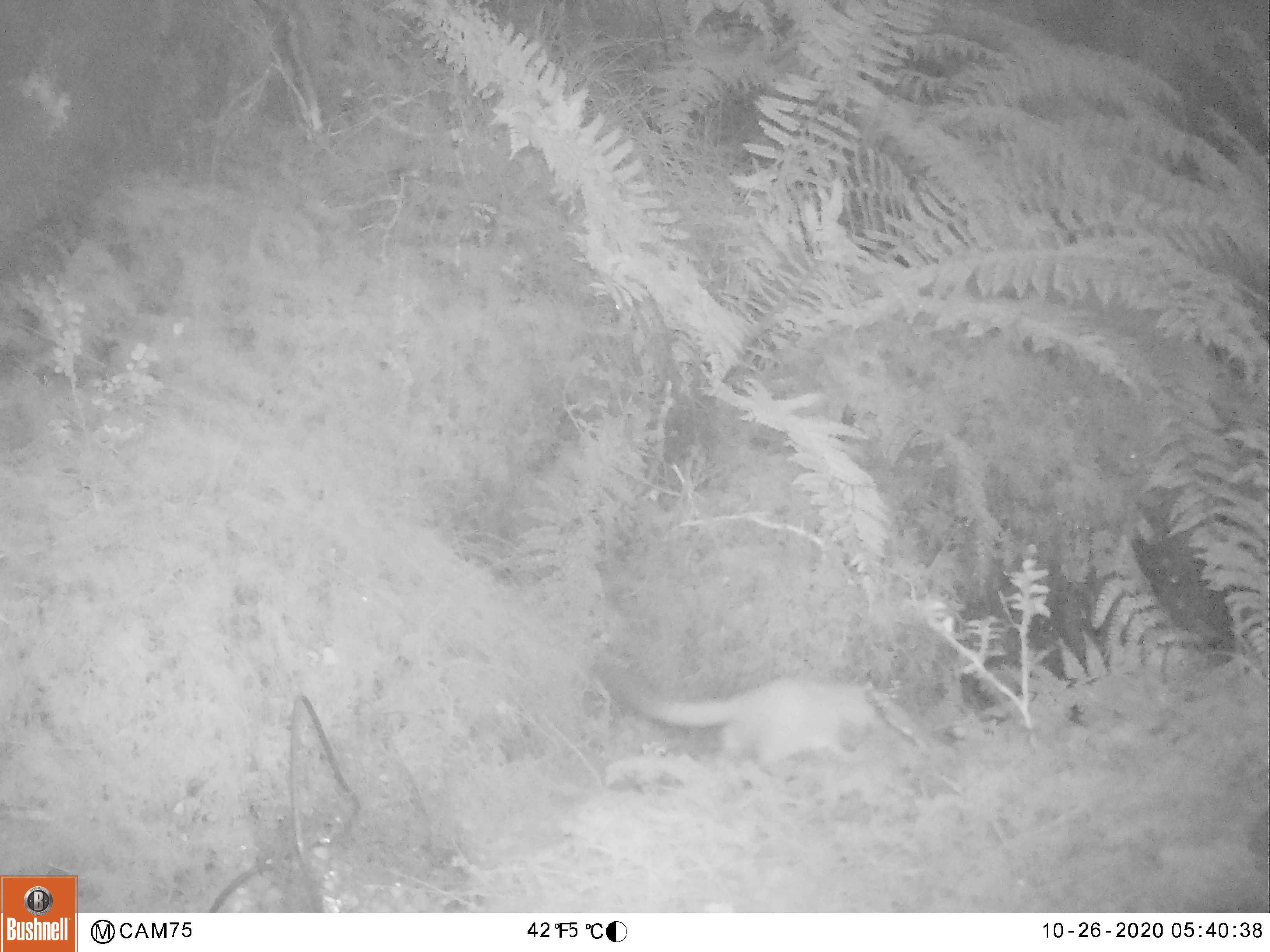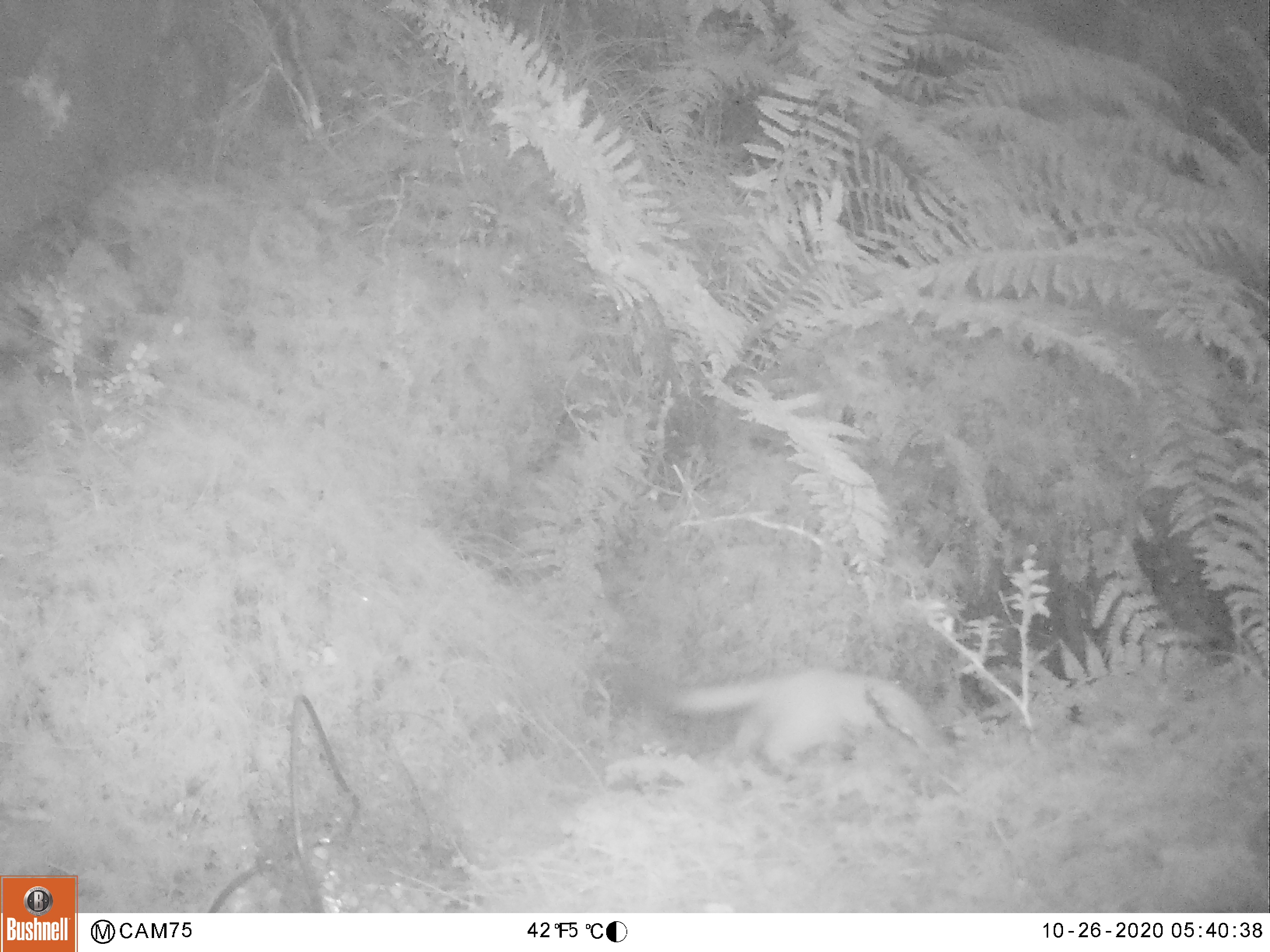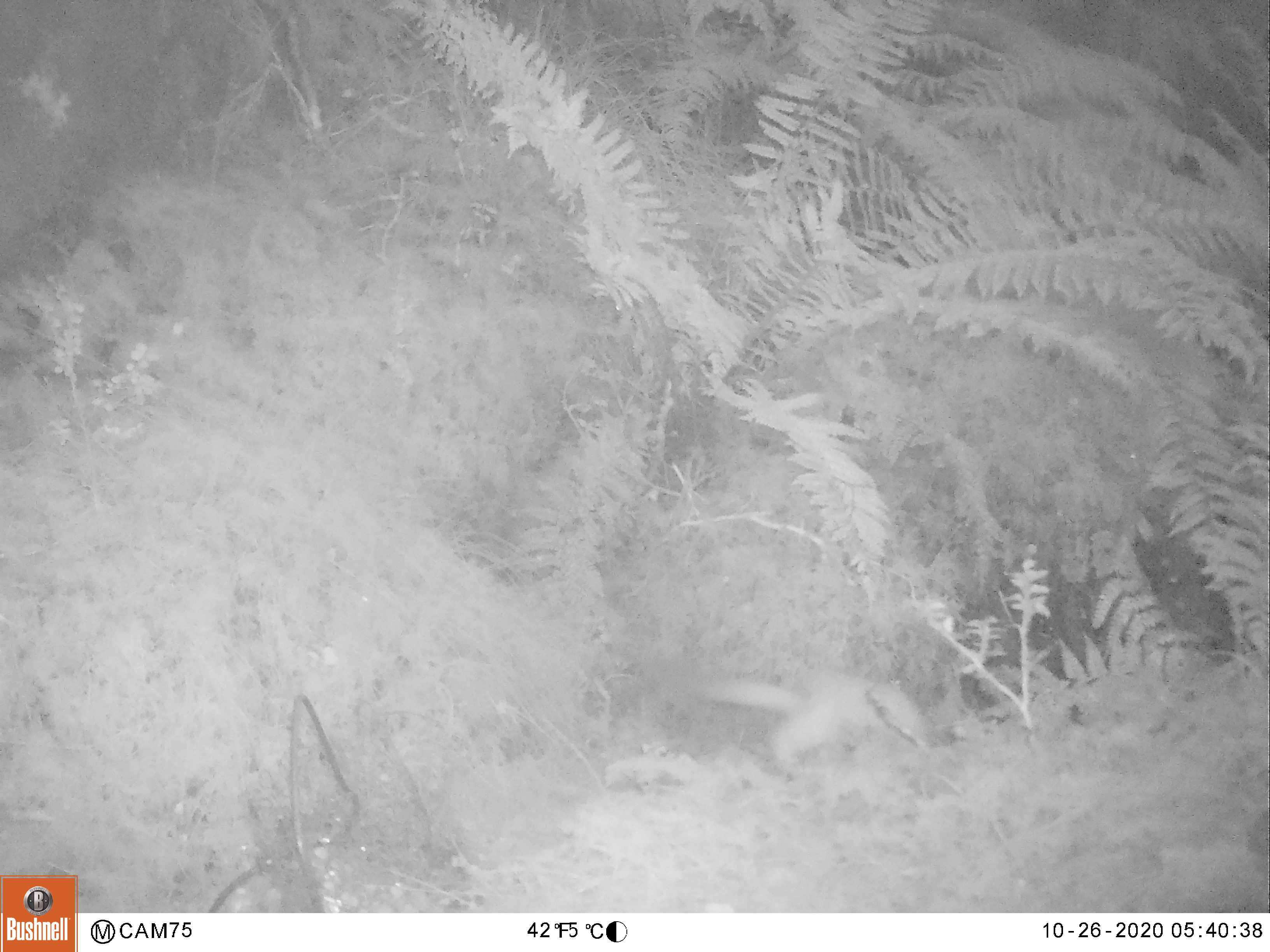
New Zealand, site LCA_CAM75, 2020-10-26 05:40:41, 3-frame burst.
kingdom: Animalia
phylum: Chordata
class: Mammalia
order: Carnivora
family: Mustelidae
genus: Mustela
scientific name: Mustela erminea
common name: stoat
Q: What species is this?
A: Stoat (Mustela erminea).